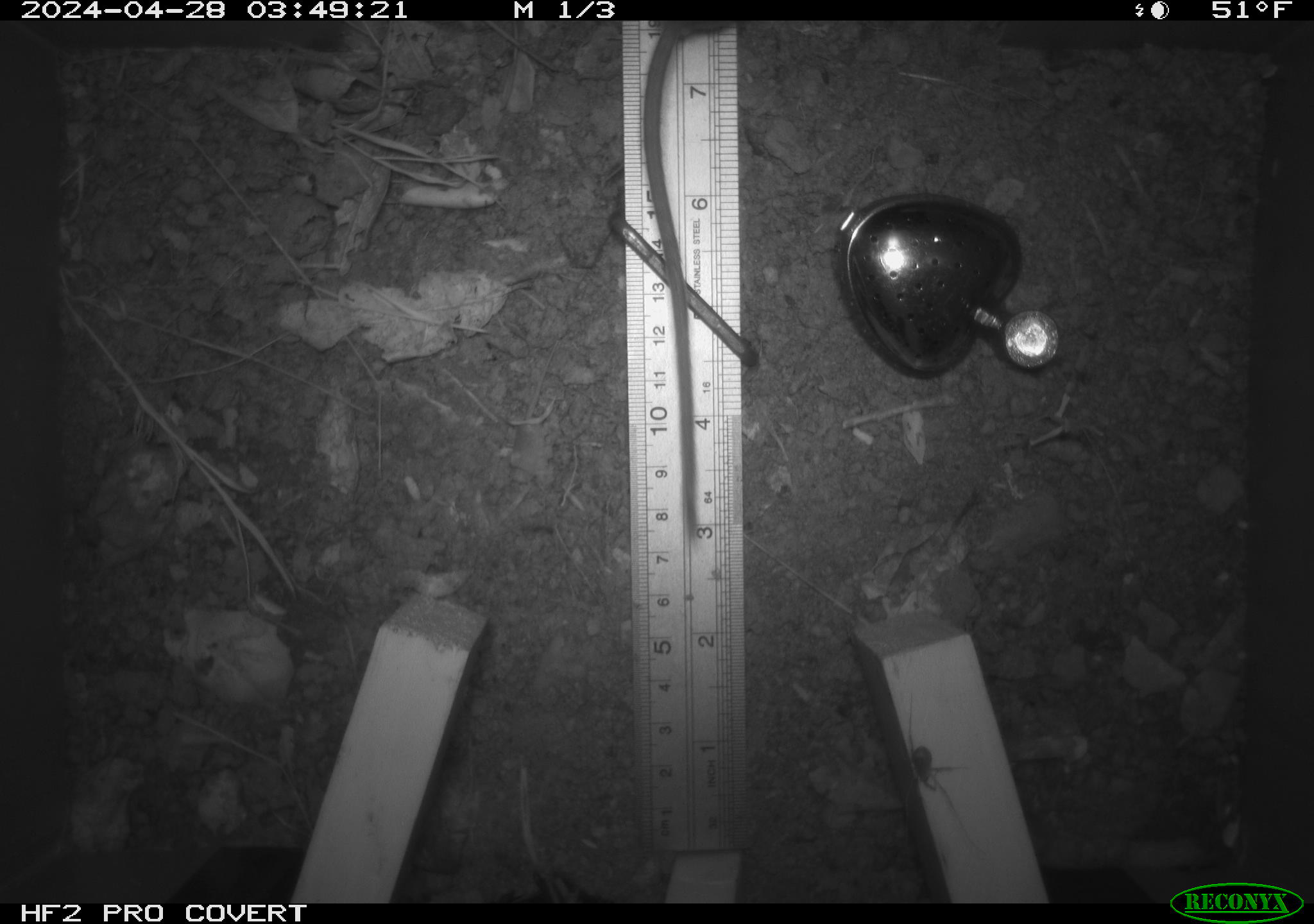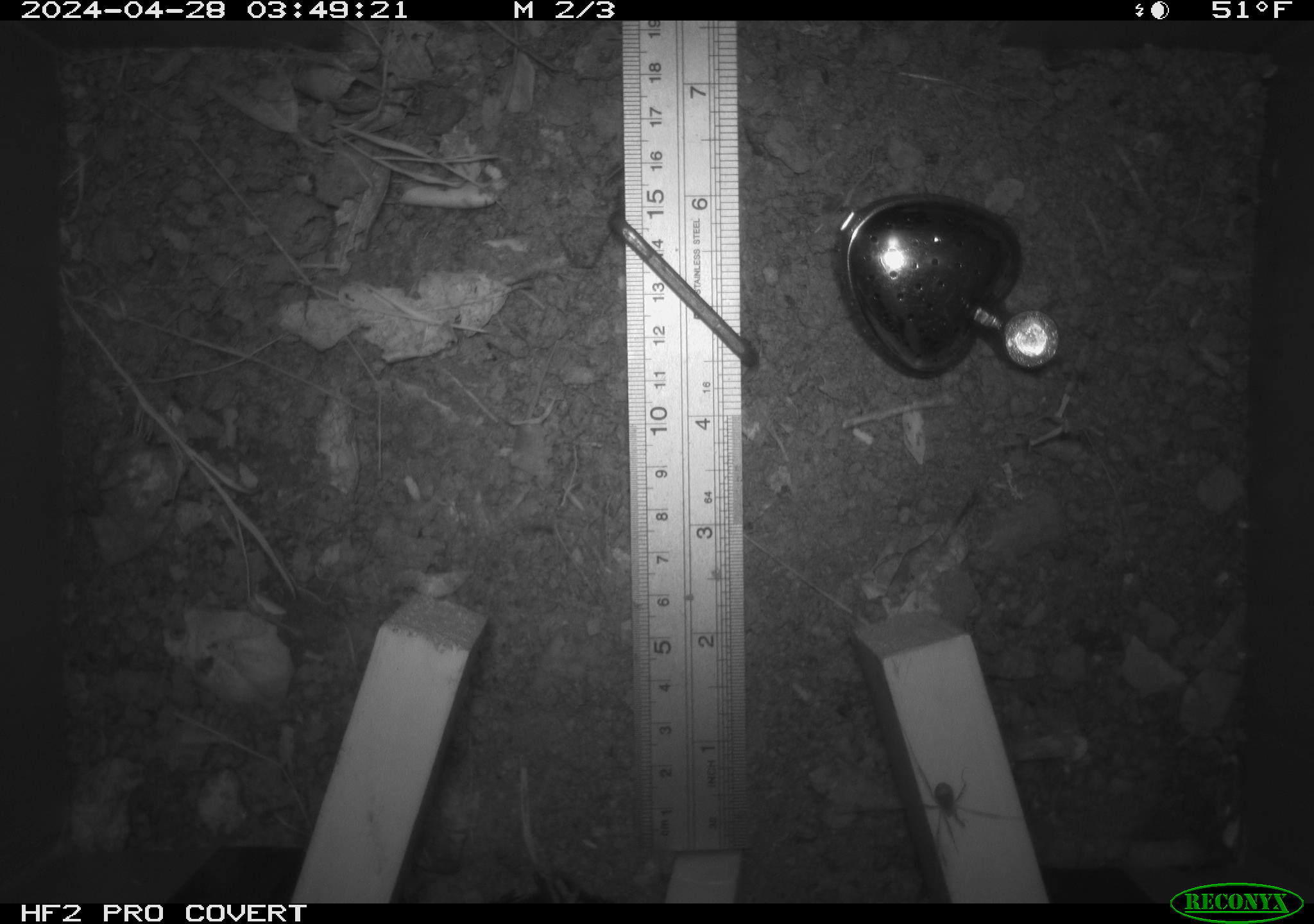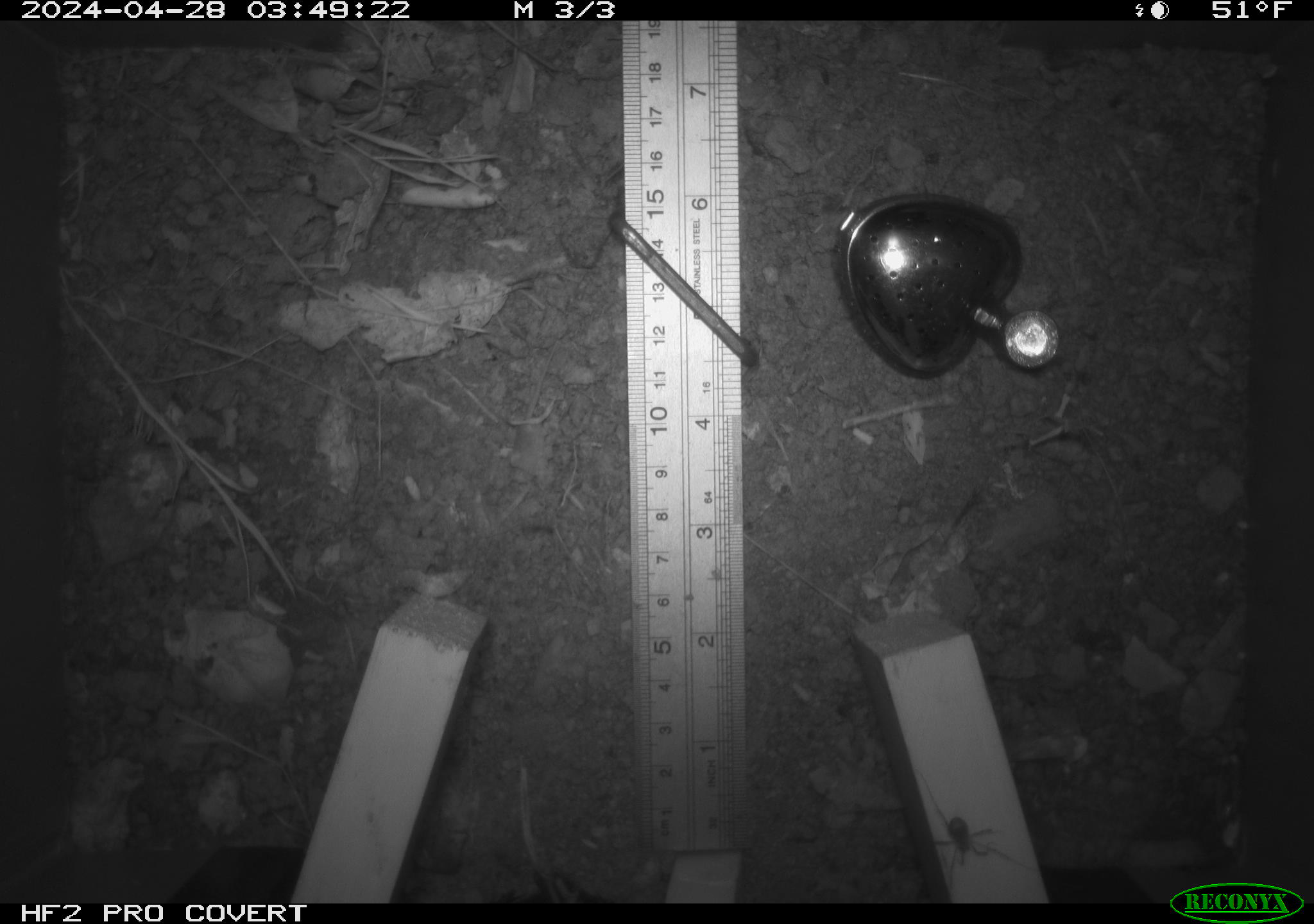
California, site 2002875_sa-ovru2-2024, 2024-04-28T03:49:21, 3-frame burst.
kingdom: Animalia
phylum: Chordata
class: Mammalia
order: Rodentia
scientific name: Rodentia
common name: rodent